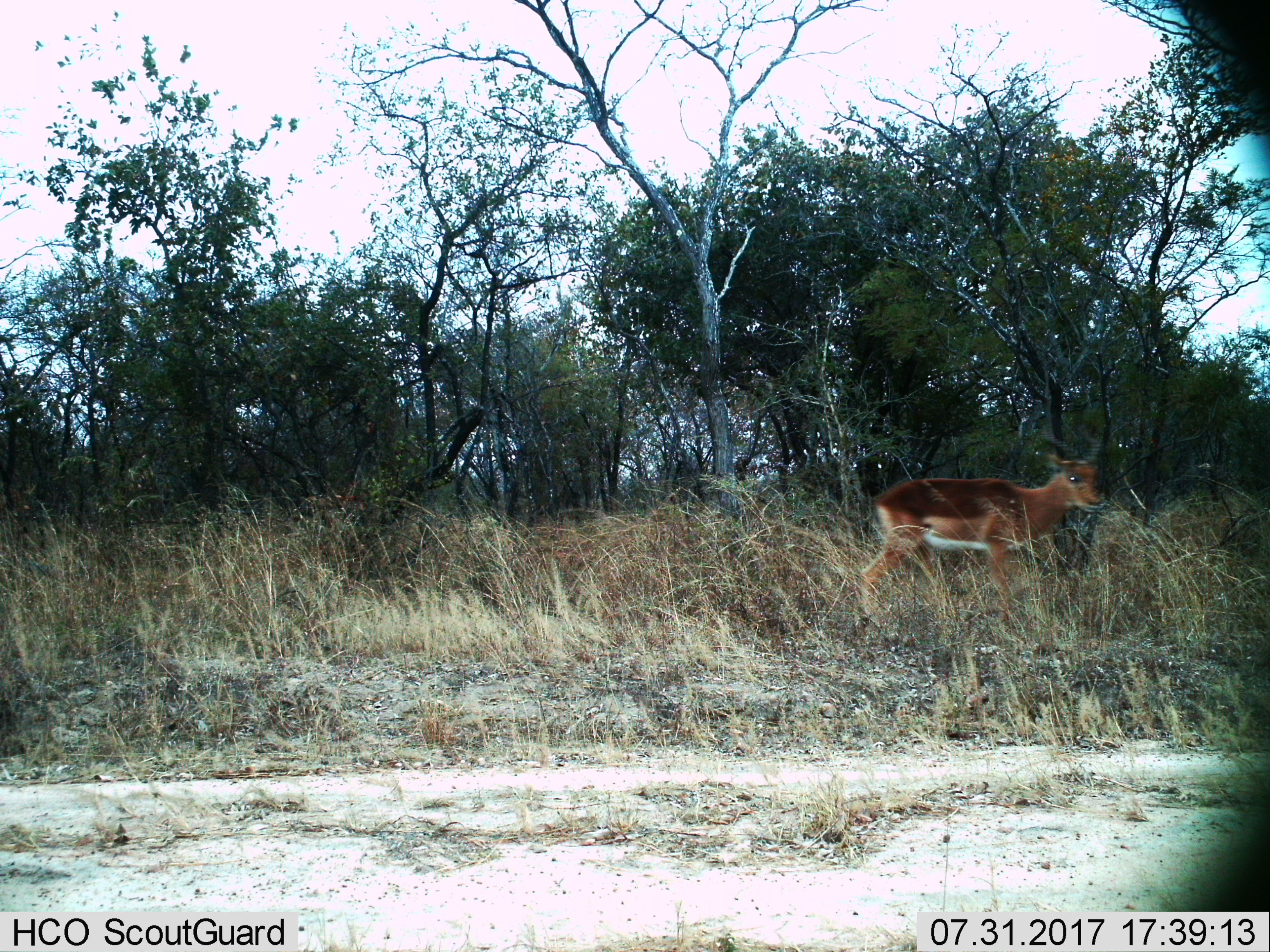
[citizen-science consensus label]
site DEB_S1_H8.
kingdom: Animalia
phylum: Chordata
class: Mammalia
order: Artiodactyla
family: Bovidae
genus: Aepyceros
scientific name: Aepyceros melampus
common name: impala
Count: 1.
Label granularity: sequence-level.